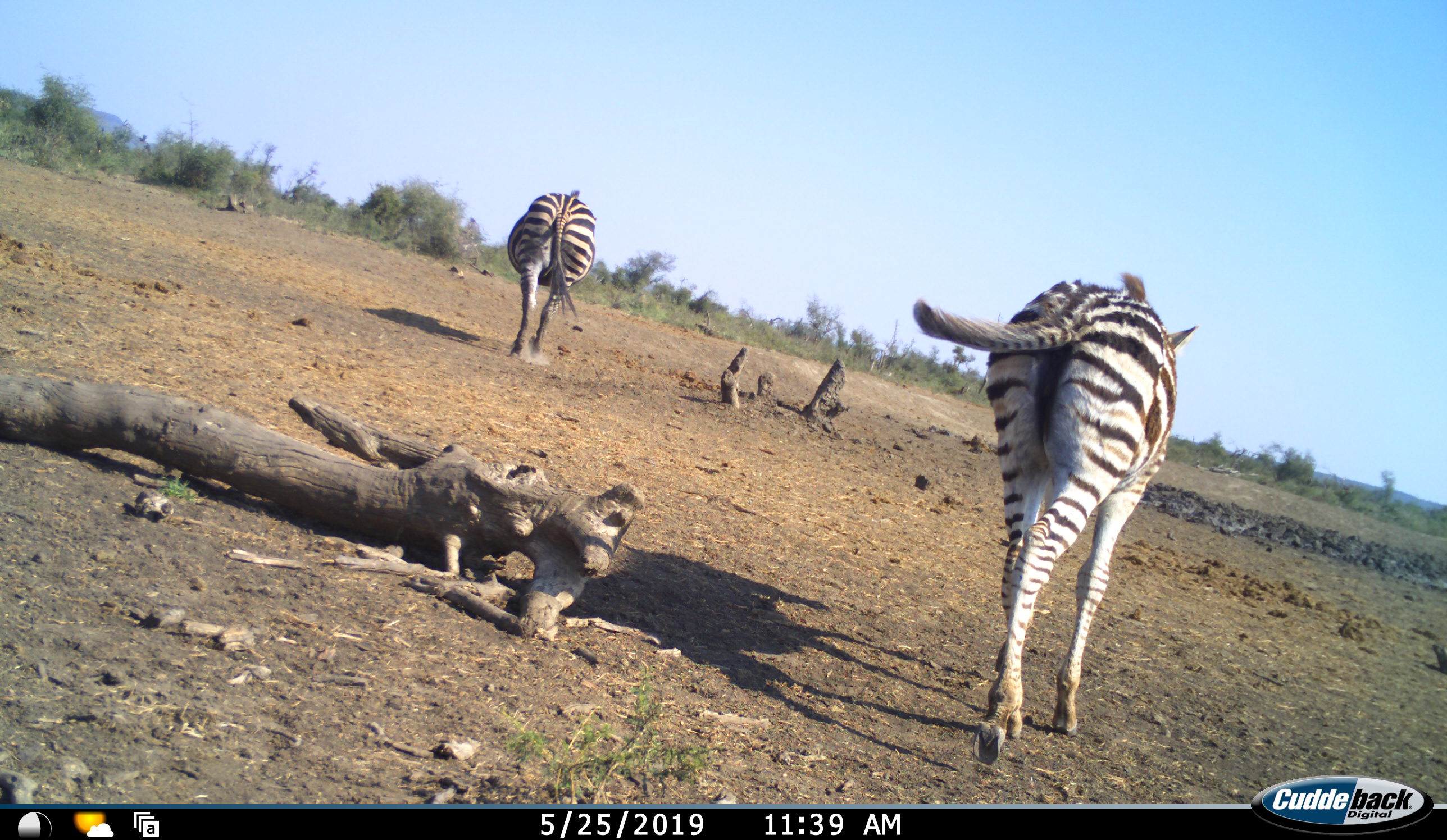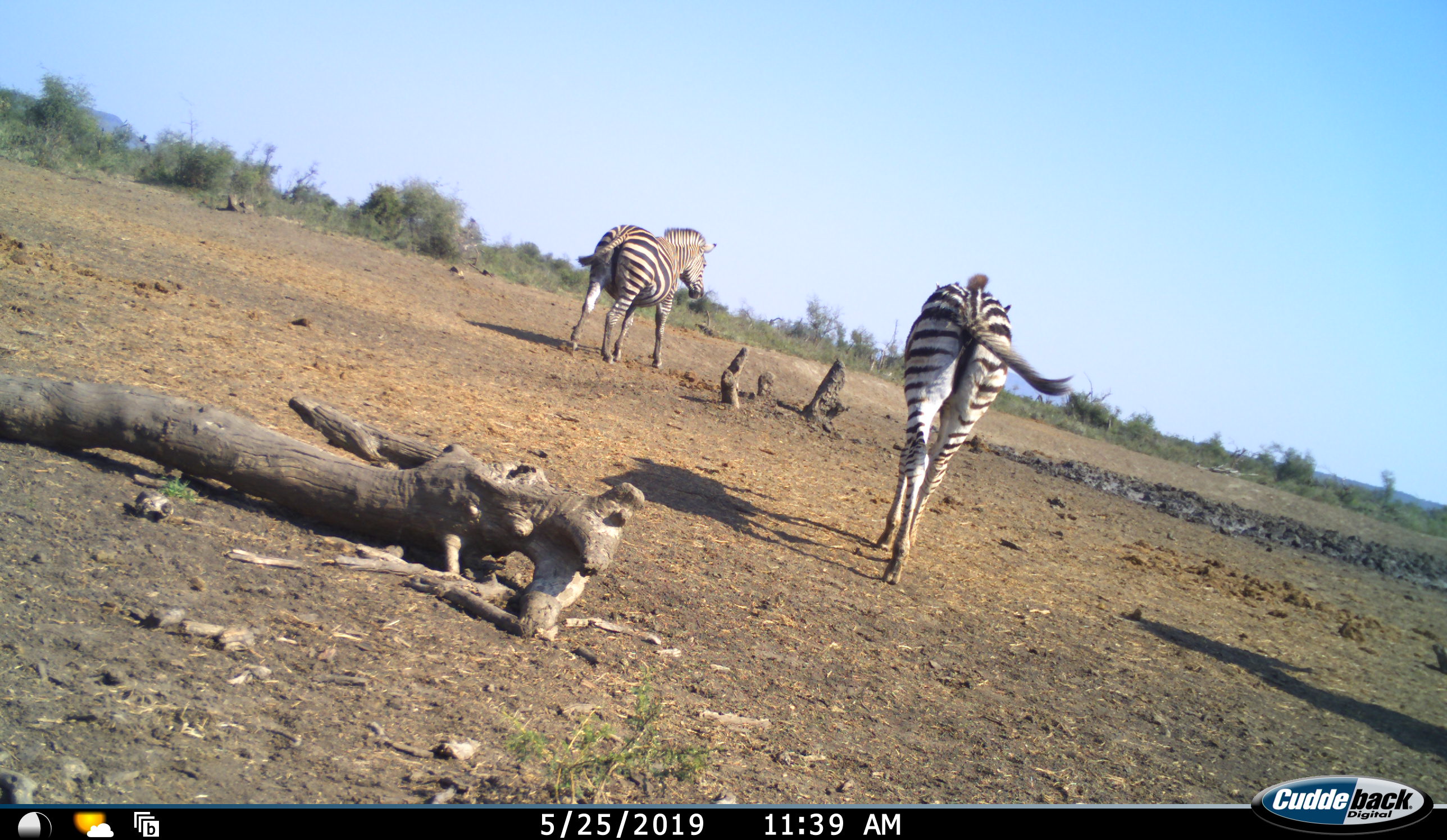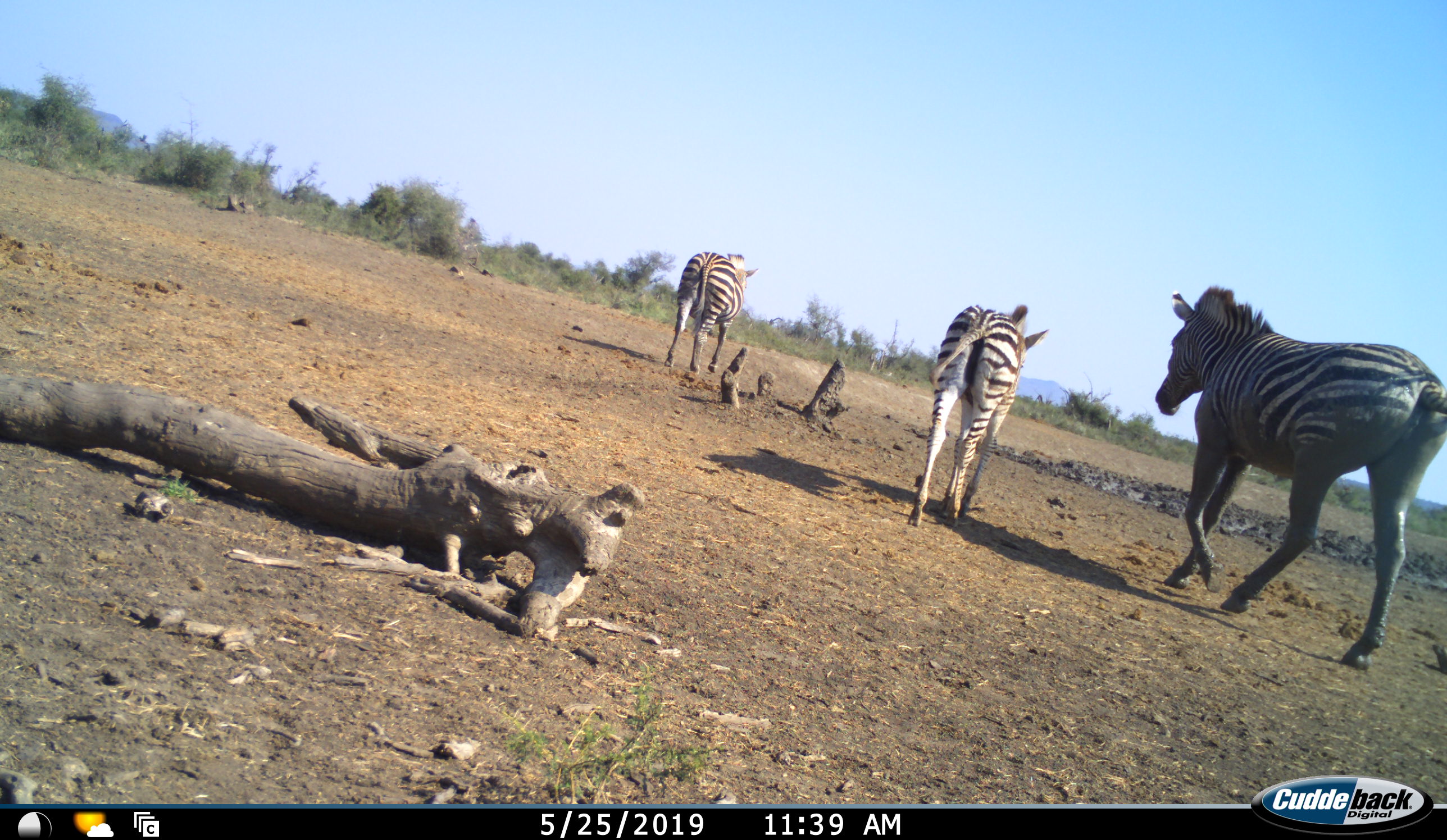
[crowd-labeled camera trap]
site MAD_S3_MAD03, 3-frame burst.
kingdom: Animalia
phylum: Chordata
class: Mammalia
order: Perissodactyla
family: Equidae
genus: Equus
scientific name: Equus quagga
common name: plains zebra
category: zebraplains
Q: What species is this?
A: Zebraplains (plains zebra) (Equus quagga).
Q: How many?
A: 3.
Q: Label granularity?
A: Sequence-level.